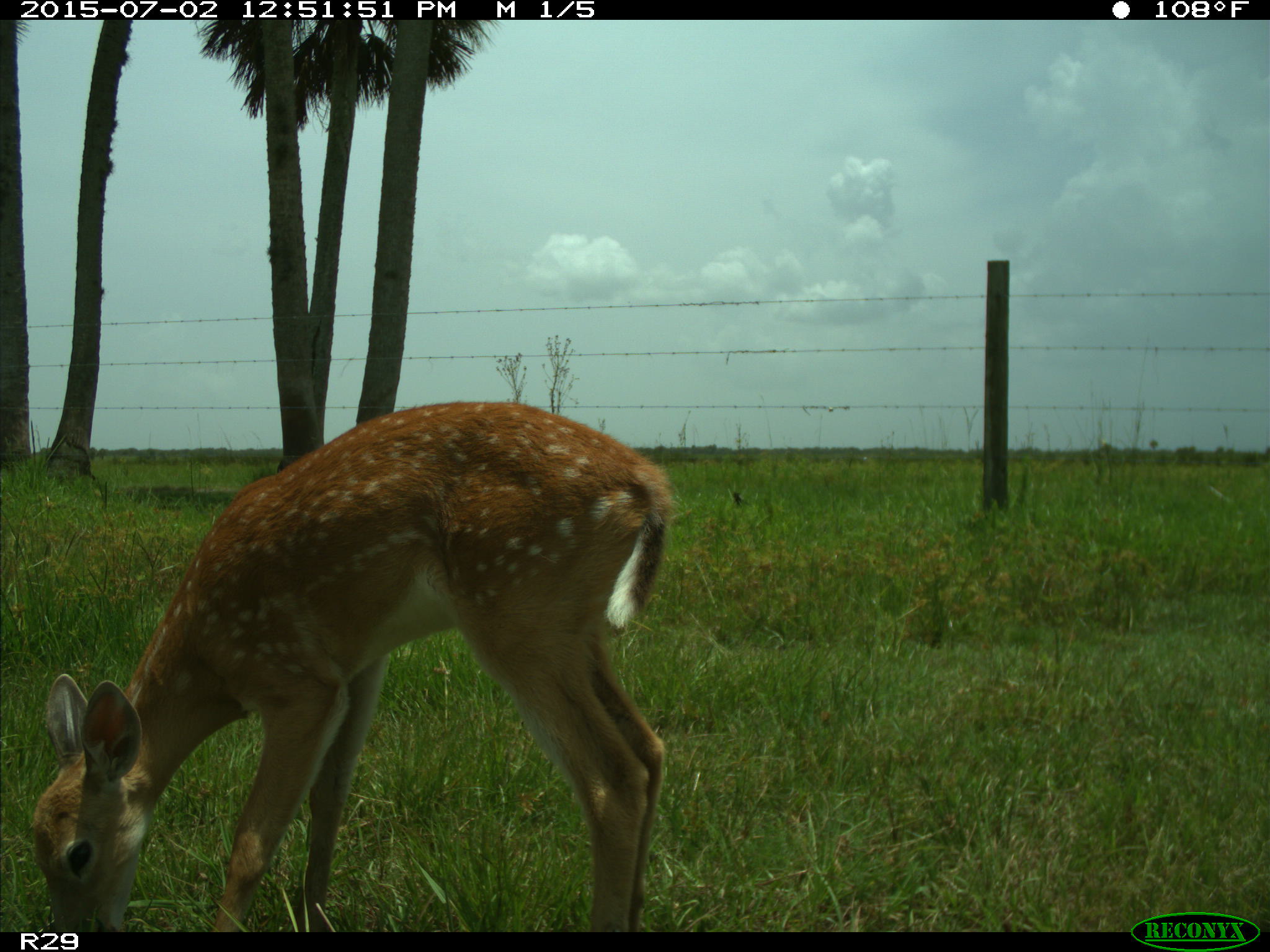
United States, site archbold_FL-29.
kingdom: Animalia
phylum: Chordata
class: Mammalia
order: Artiodactyla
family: Cervidae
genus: Odocoileus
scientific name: Odocoileus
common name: deer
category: unidentified deer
Unidentified deer (deer) (Odocoileus).